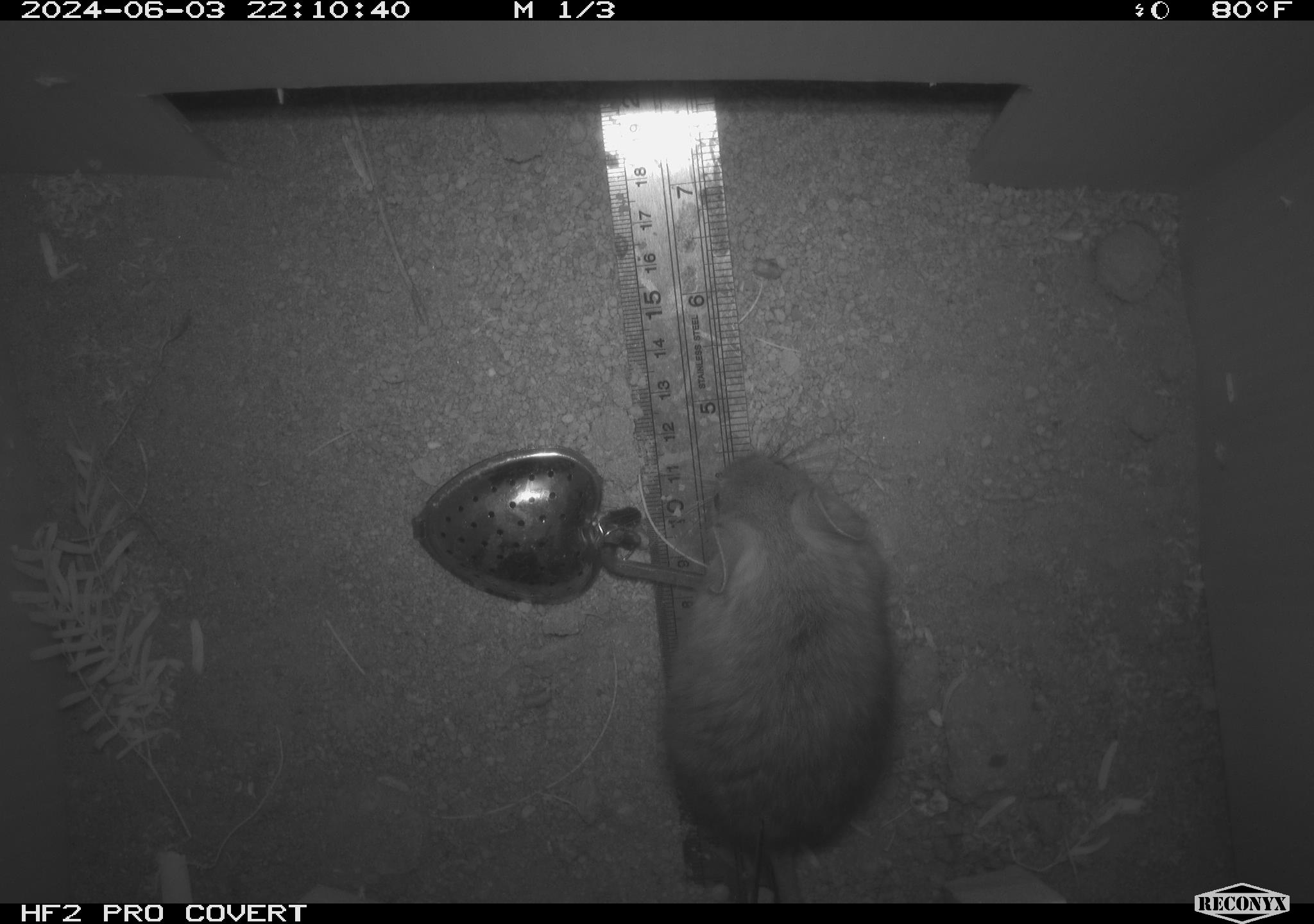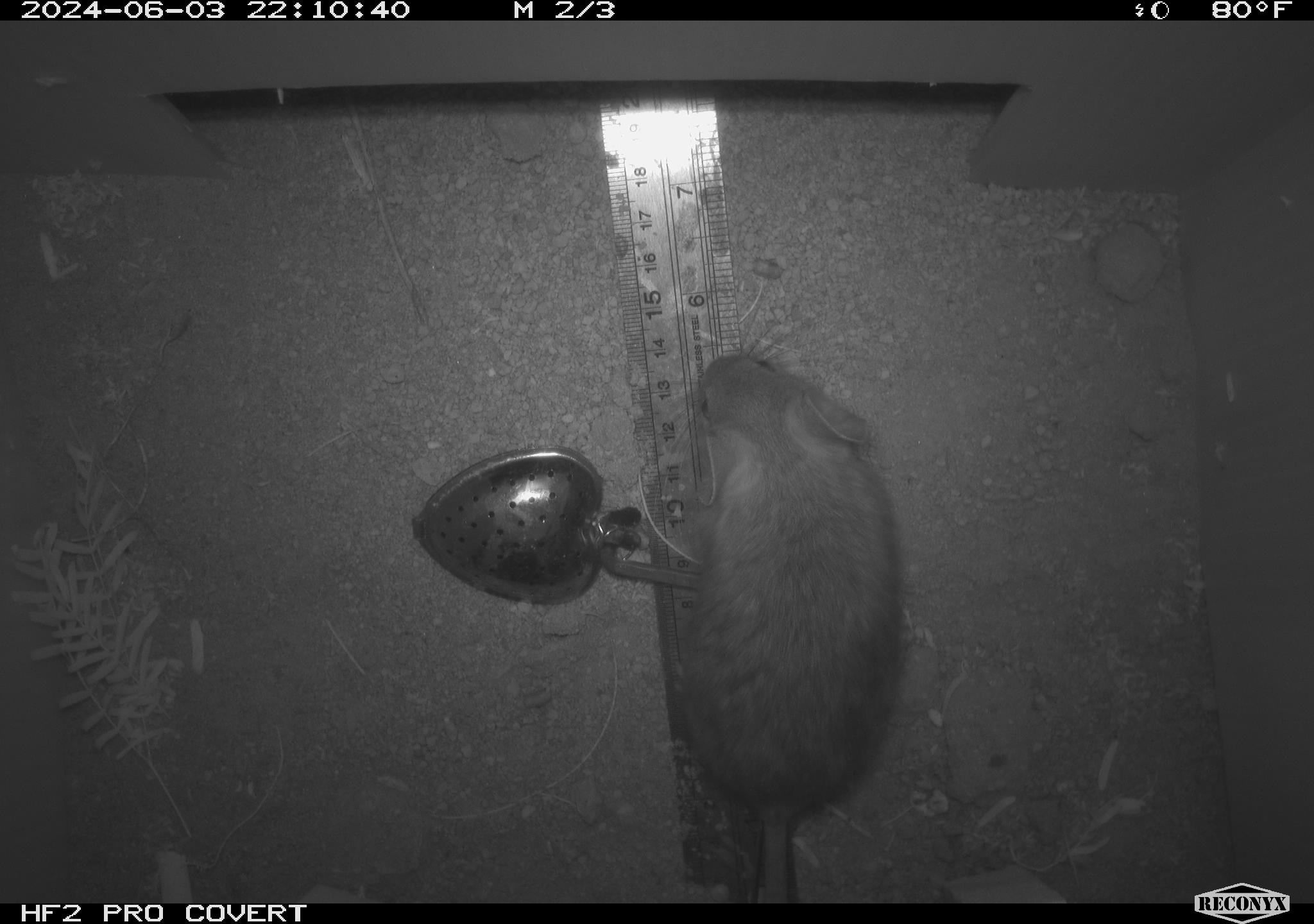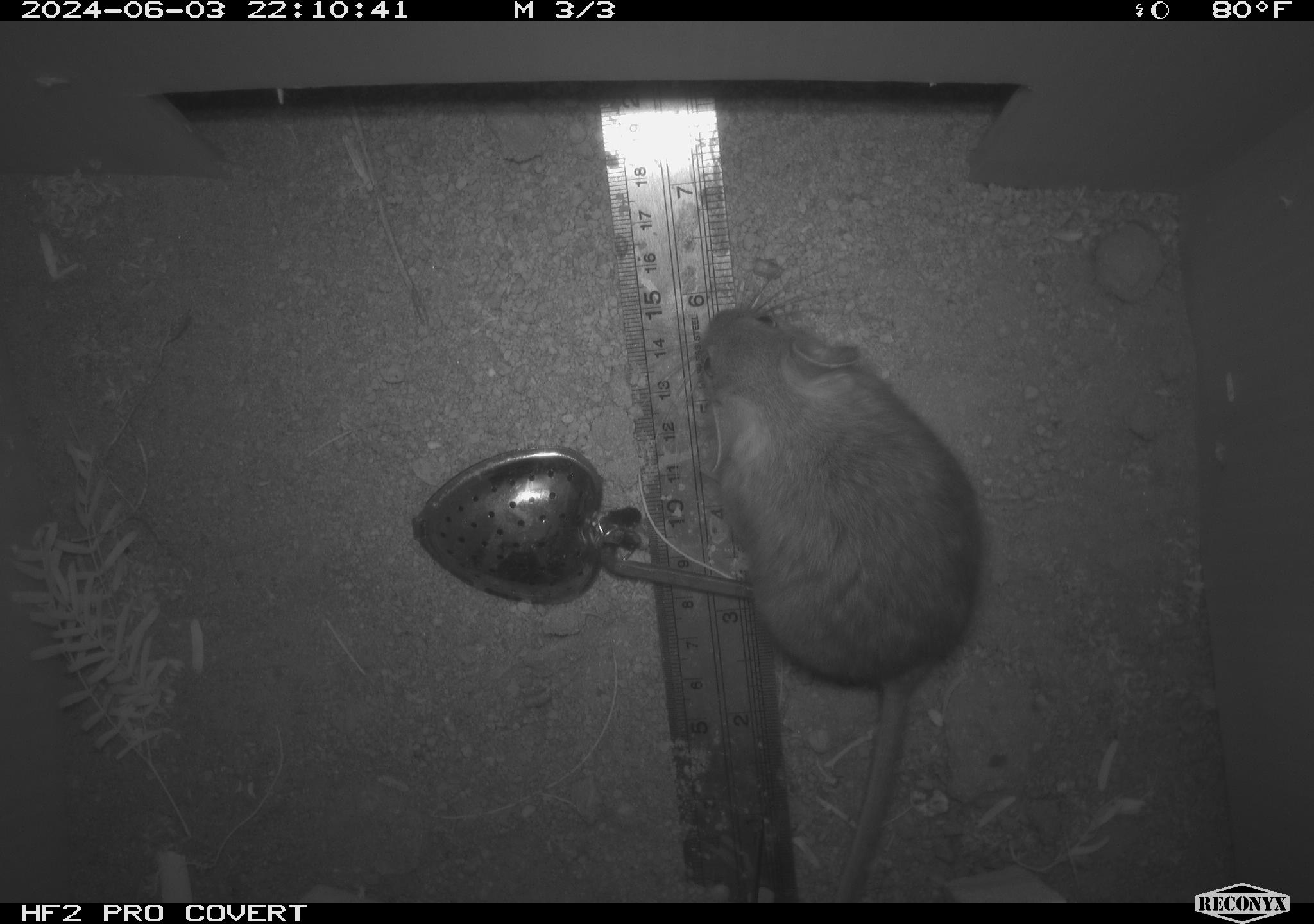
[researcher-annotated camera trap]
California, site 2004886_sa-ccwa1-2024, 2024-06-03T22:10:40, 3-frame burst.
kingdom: Animalia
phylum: Chordata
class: Mammalia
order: Rodentia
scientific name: Rodentia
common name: woodrat or rat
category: woodrat or rat species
Woodrat or rat species (woodrat or rat) (Rodentia).